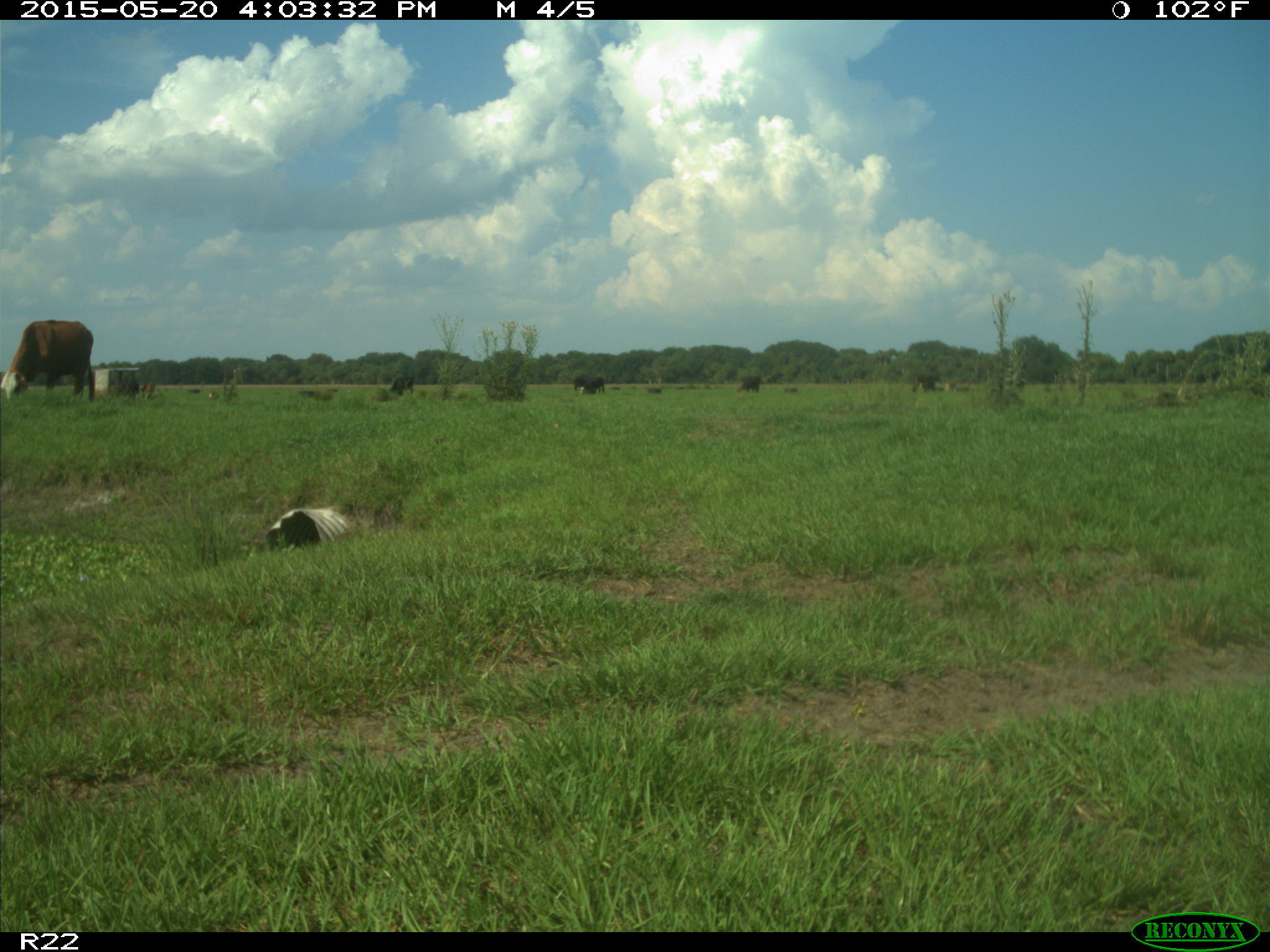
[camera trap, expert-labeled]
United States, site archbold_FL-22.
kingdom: Animalia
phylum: Chordata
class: Mammalia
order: Artiodactyla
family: Bovidae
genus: Bos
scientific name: Bos taurus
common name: domestic cow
Bos taurus (domestic cow).